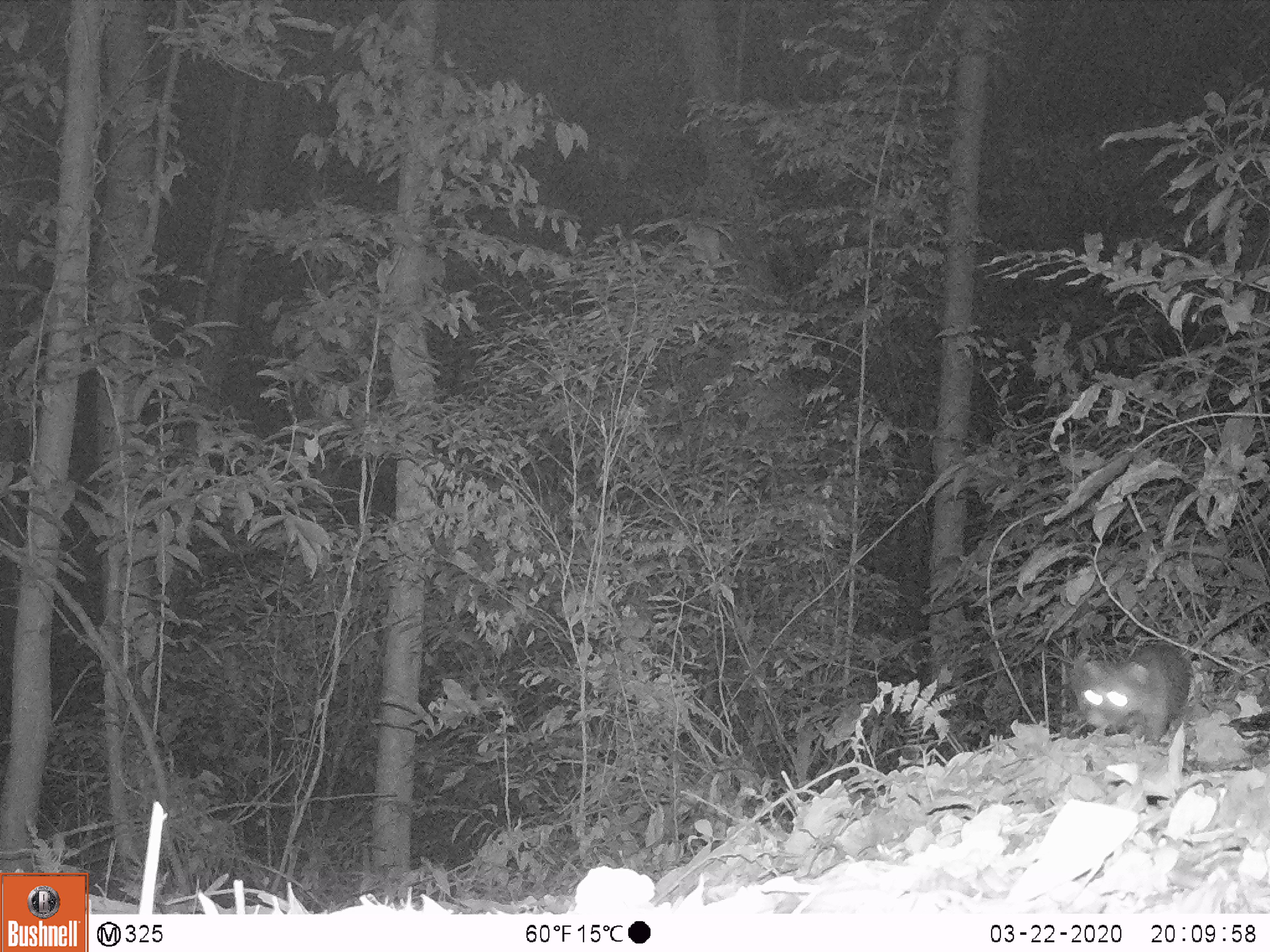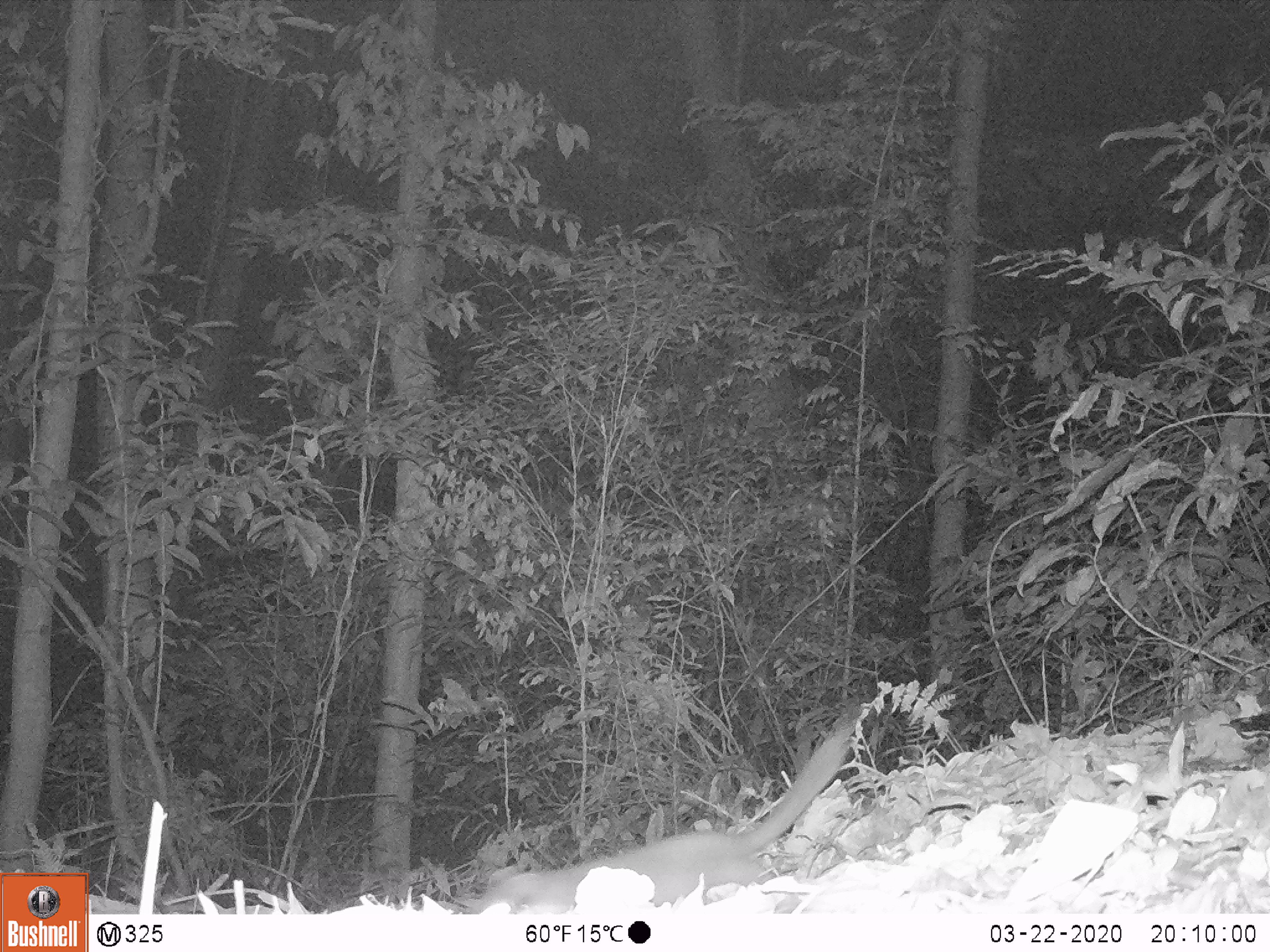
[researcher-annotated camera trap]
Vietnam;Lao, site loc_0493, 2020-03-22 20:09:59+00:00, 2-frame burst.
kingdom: Animalia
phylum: Chordata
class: Mammalia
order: Carnivora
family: Mustelidae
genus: Melogale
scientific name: Melogale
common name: ferret badger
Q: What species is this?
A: Ferret badger (Melogale).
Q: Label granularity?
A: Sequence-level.